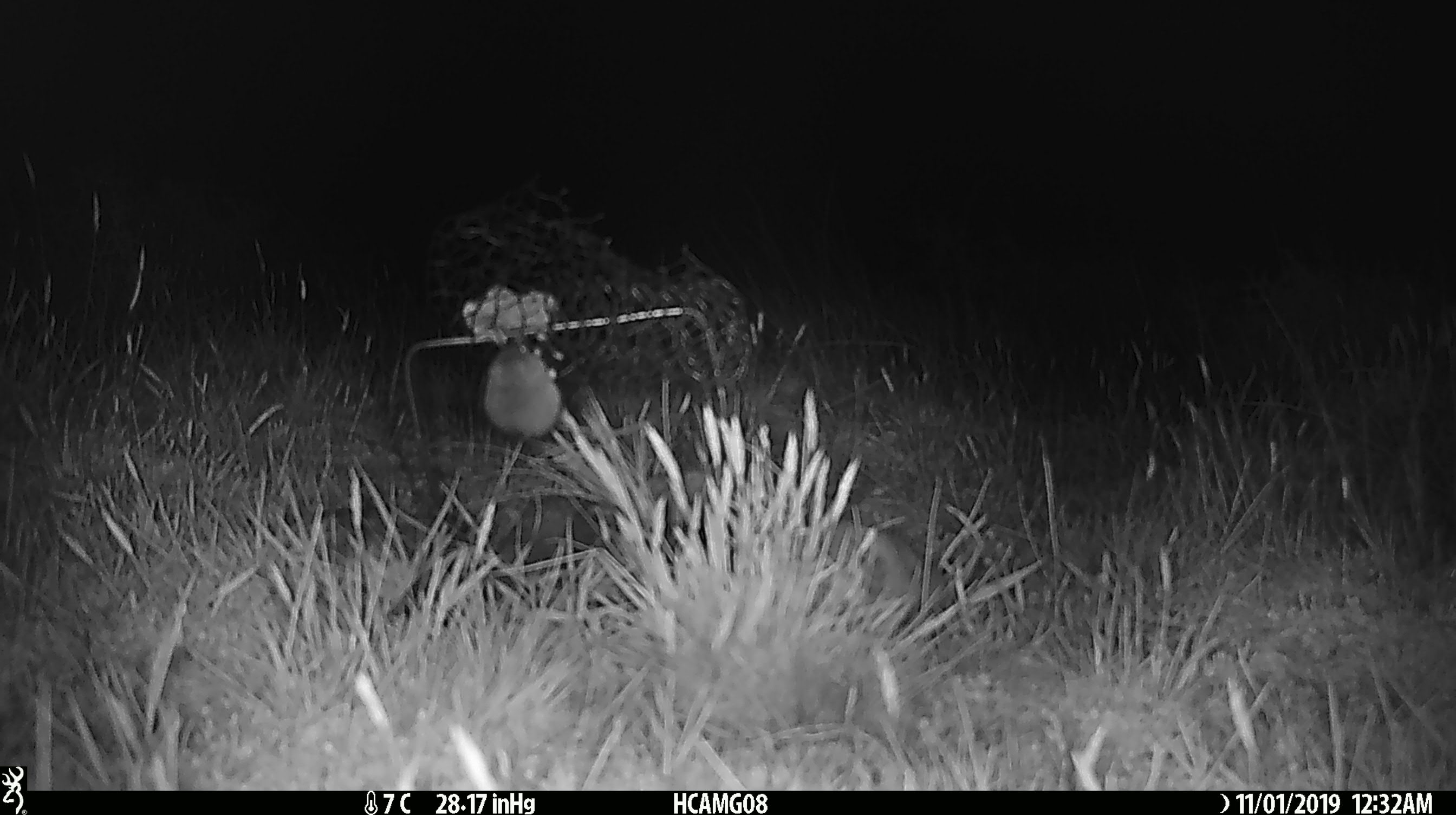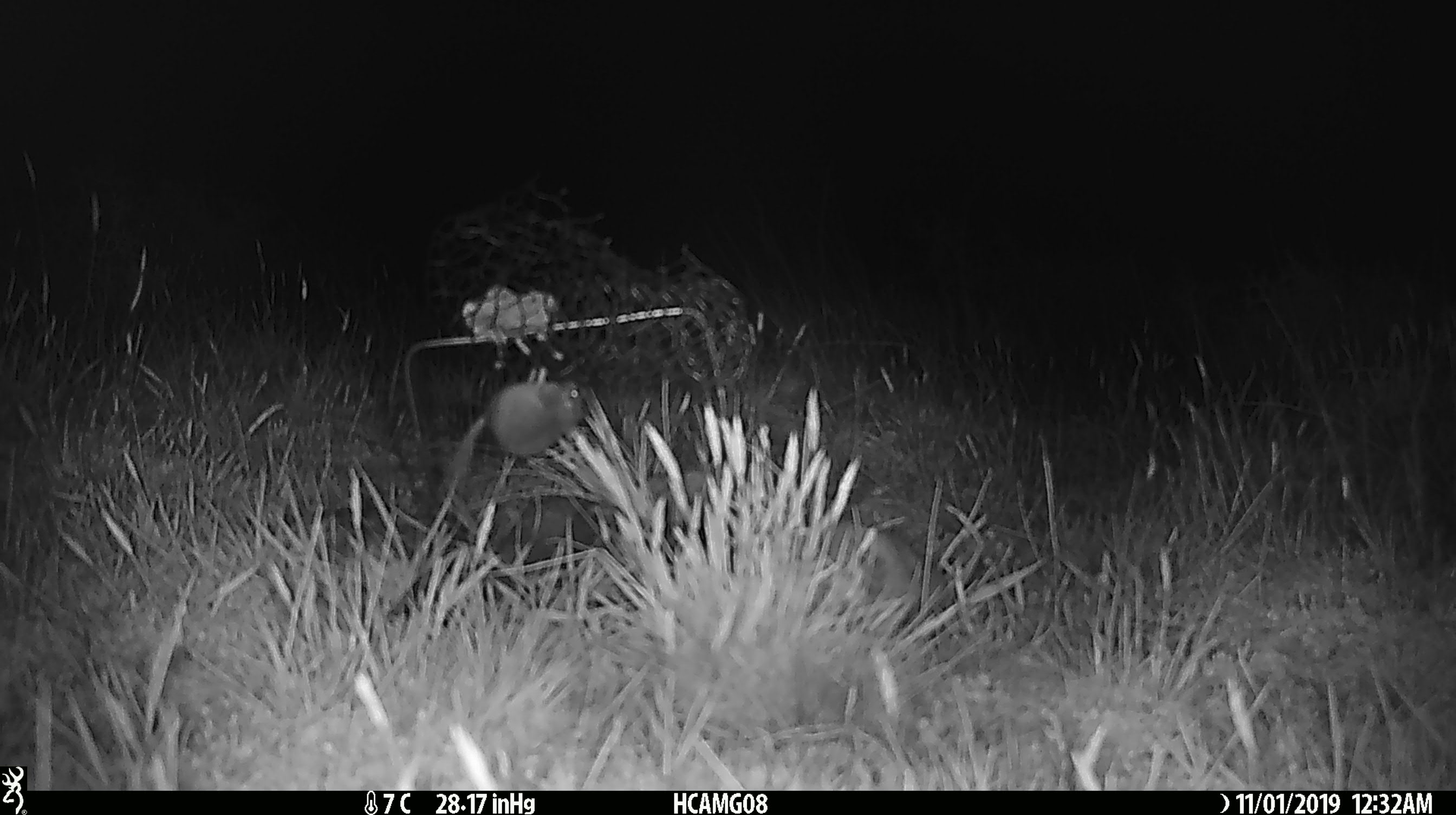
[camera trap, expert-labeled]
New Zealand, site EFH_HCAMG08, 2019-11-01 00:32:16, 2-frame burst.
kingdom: Animalia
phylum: Chordata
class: Mammalia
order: Rodentia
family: Muridae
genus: Mus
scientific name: Mus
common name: mouse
Mouse (Mus).